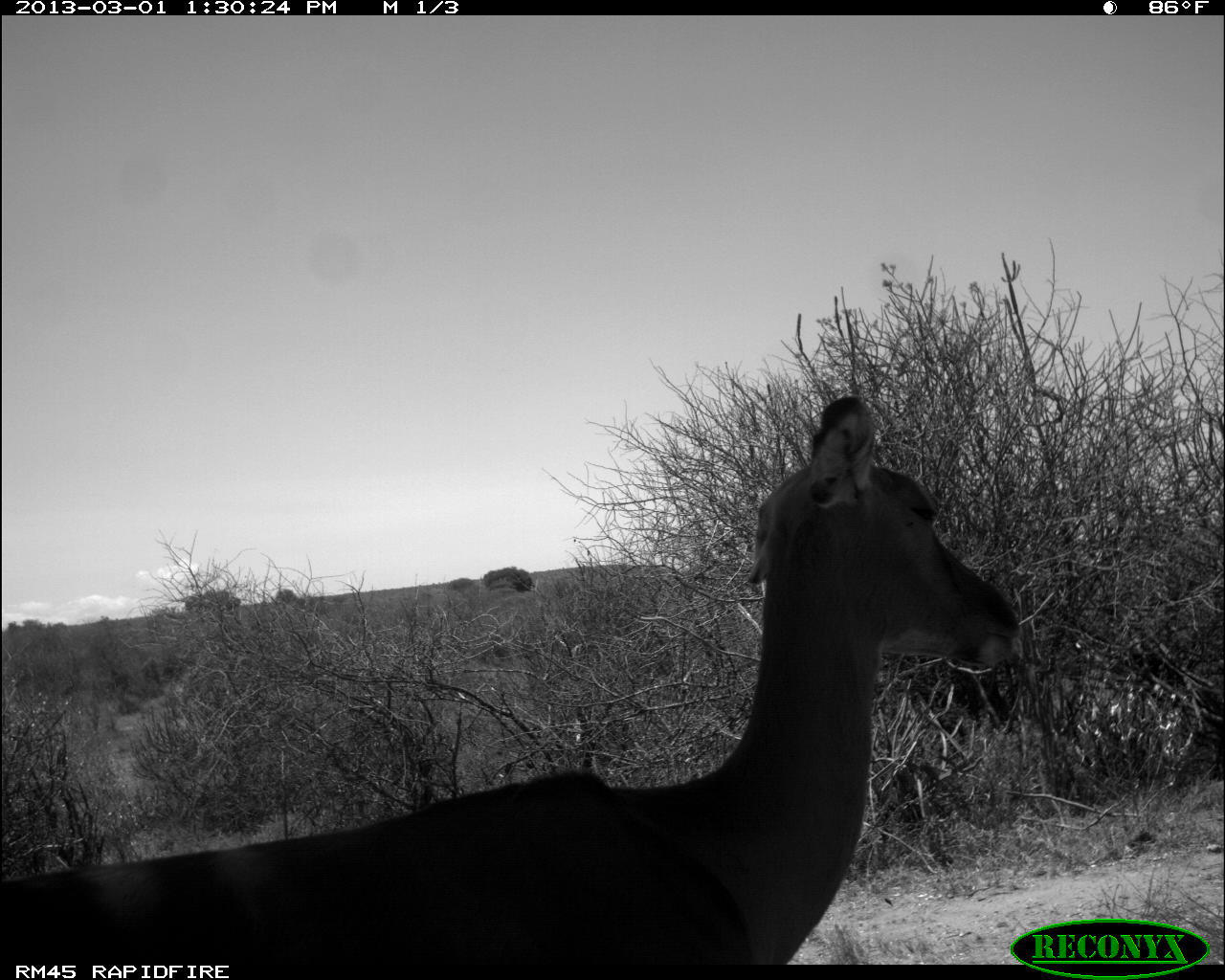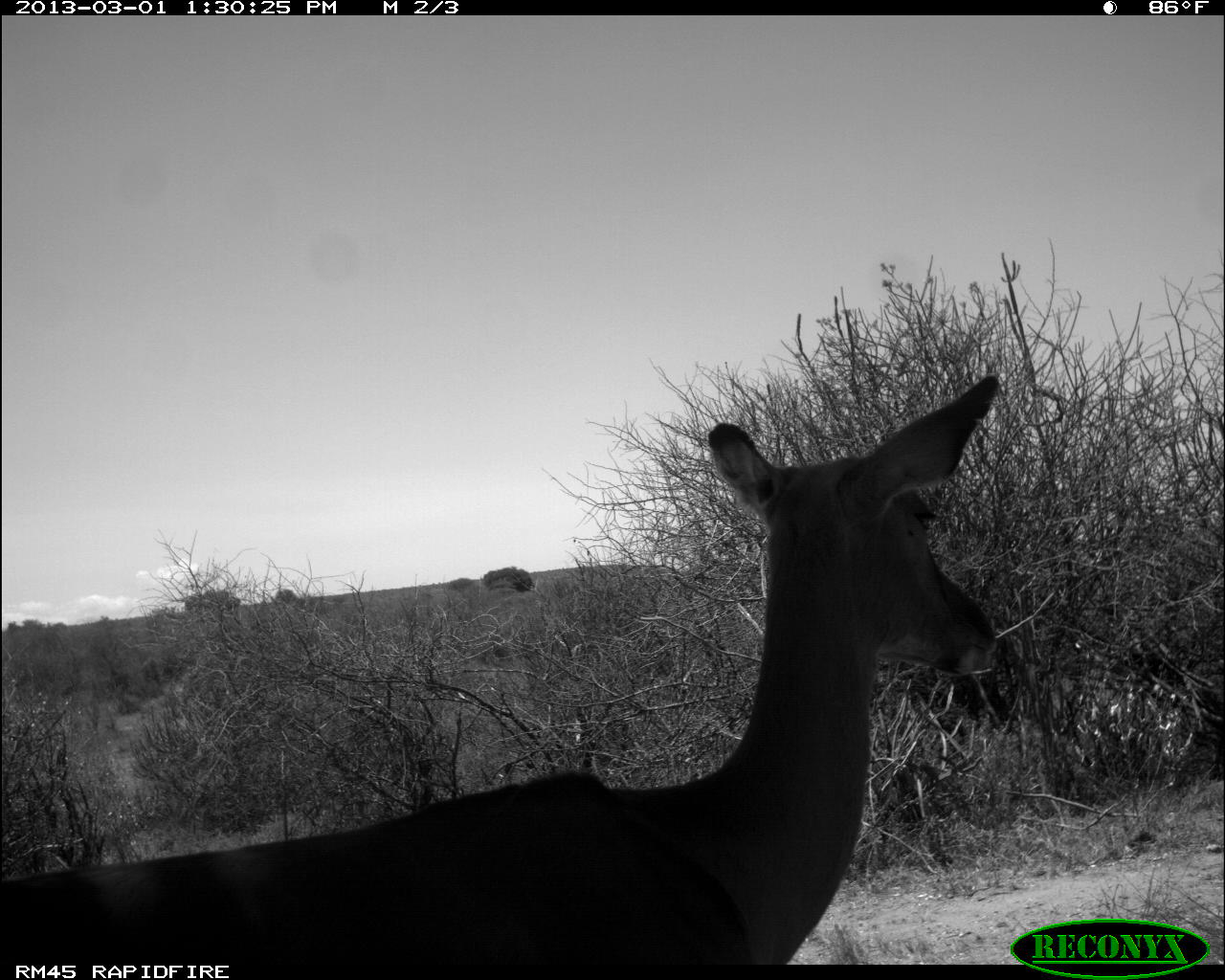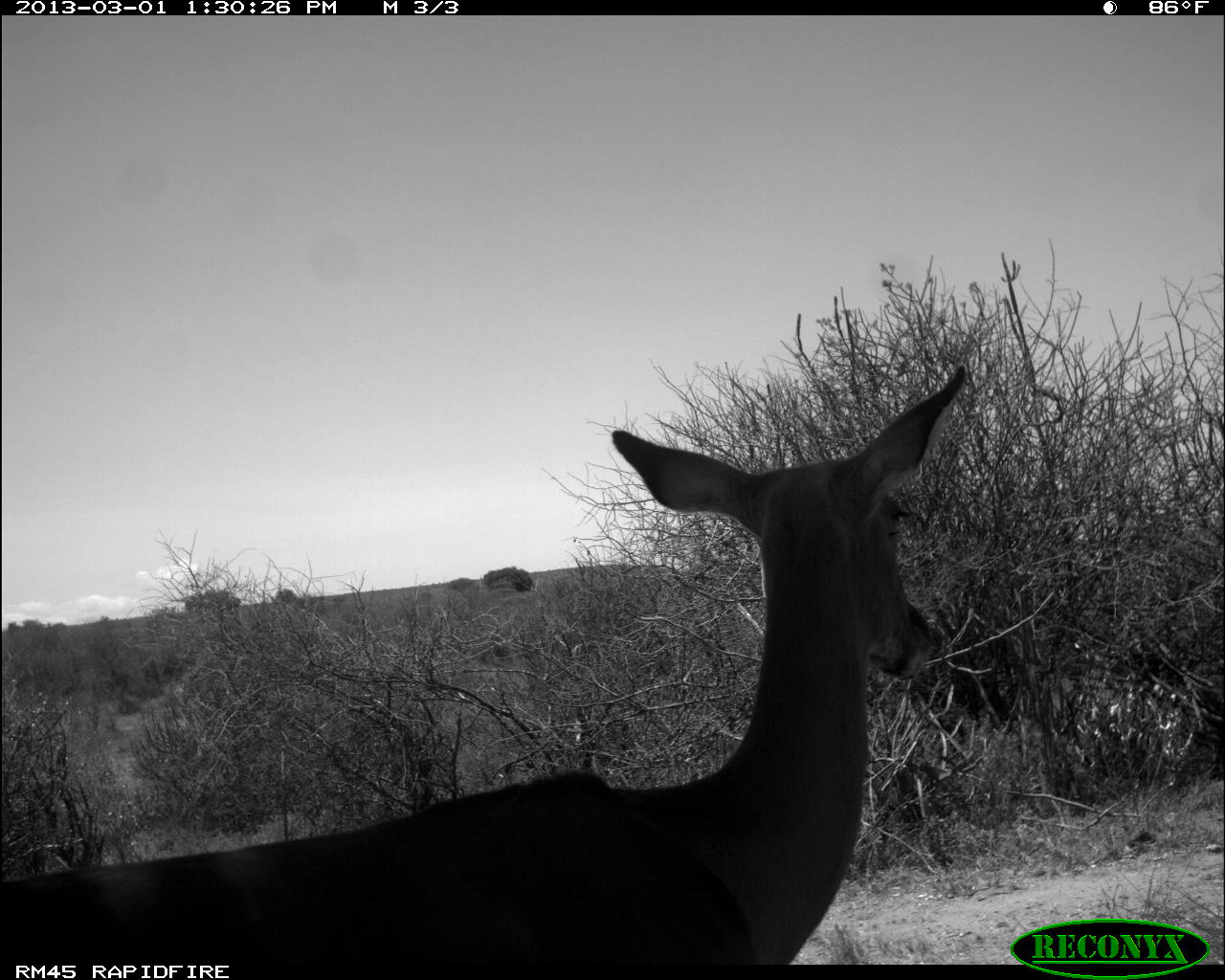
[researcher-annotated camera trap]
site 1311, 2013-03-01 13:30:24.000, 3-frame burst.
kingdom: Animalia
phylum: Chordata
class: Mammalia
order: Artiodactyla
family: Bovidae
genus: Aepyceros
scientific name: Aepyceros melampus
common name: impala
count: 1